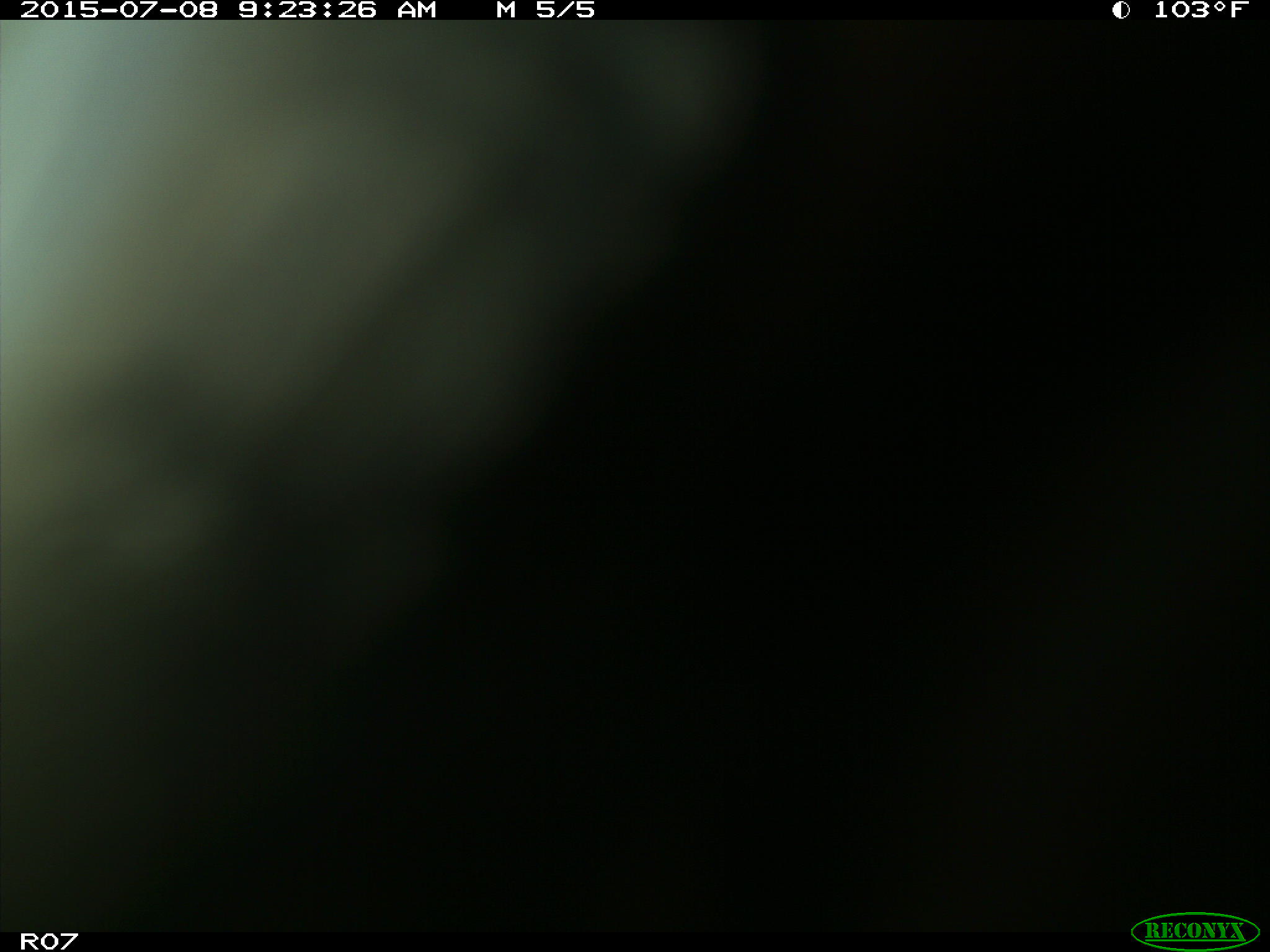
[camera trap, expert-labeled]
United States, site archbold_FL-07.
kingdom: Animalia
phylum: Chordata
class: Mammalia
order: Artiodactyla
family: Bovidae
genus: Bos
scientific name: Bos taurus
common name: domestic cow